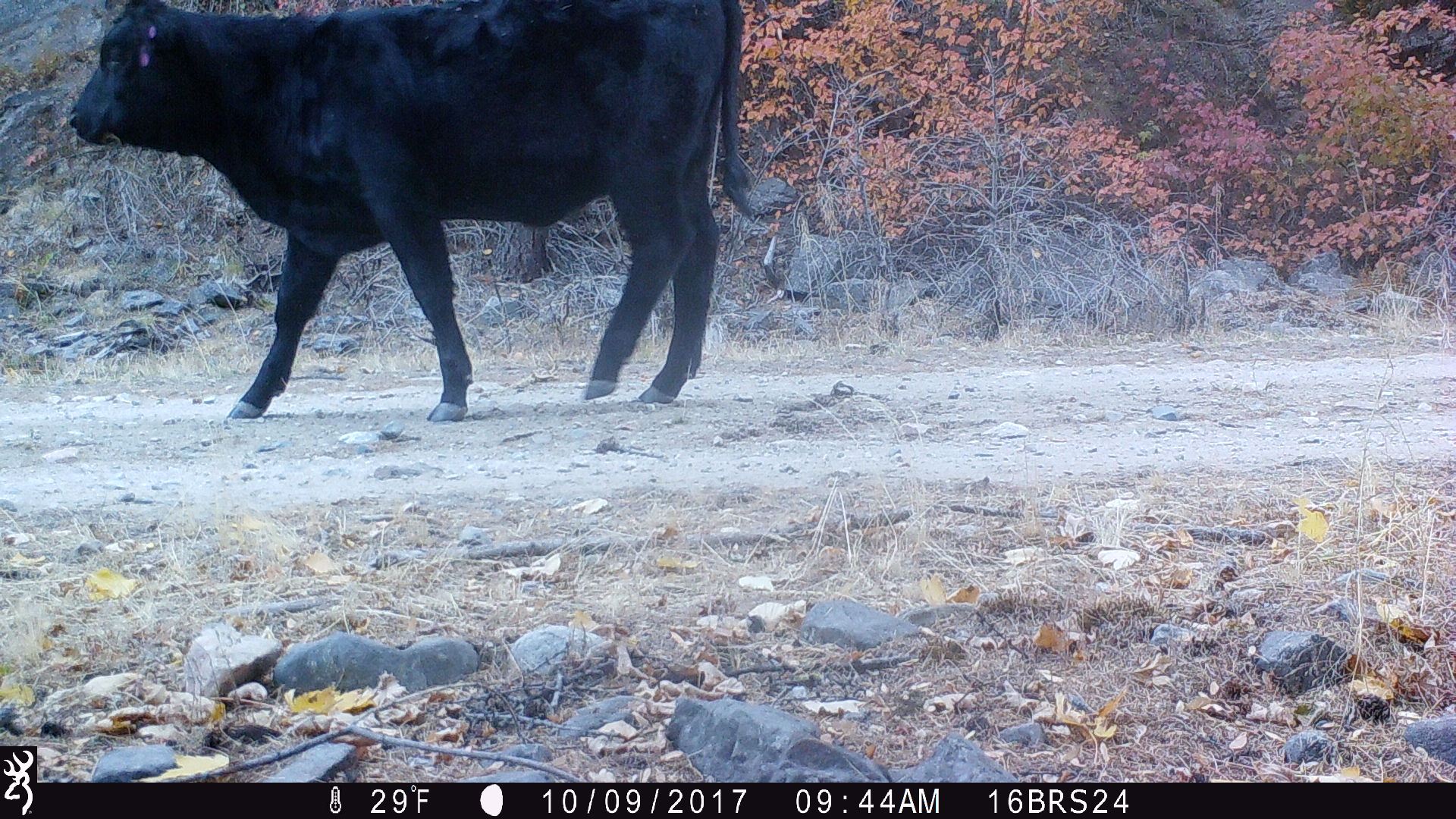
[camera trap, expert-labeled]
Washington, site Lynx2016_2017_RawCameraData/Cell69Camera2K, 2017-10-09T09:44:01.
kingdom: Animalia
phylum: Chordata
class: Mammalia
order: Artiodactyla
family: Bovidae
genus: Bos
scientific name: Bos taurus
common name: domestic cattle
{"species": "domestic cattle (Bos taurus)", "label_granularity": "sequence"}